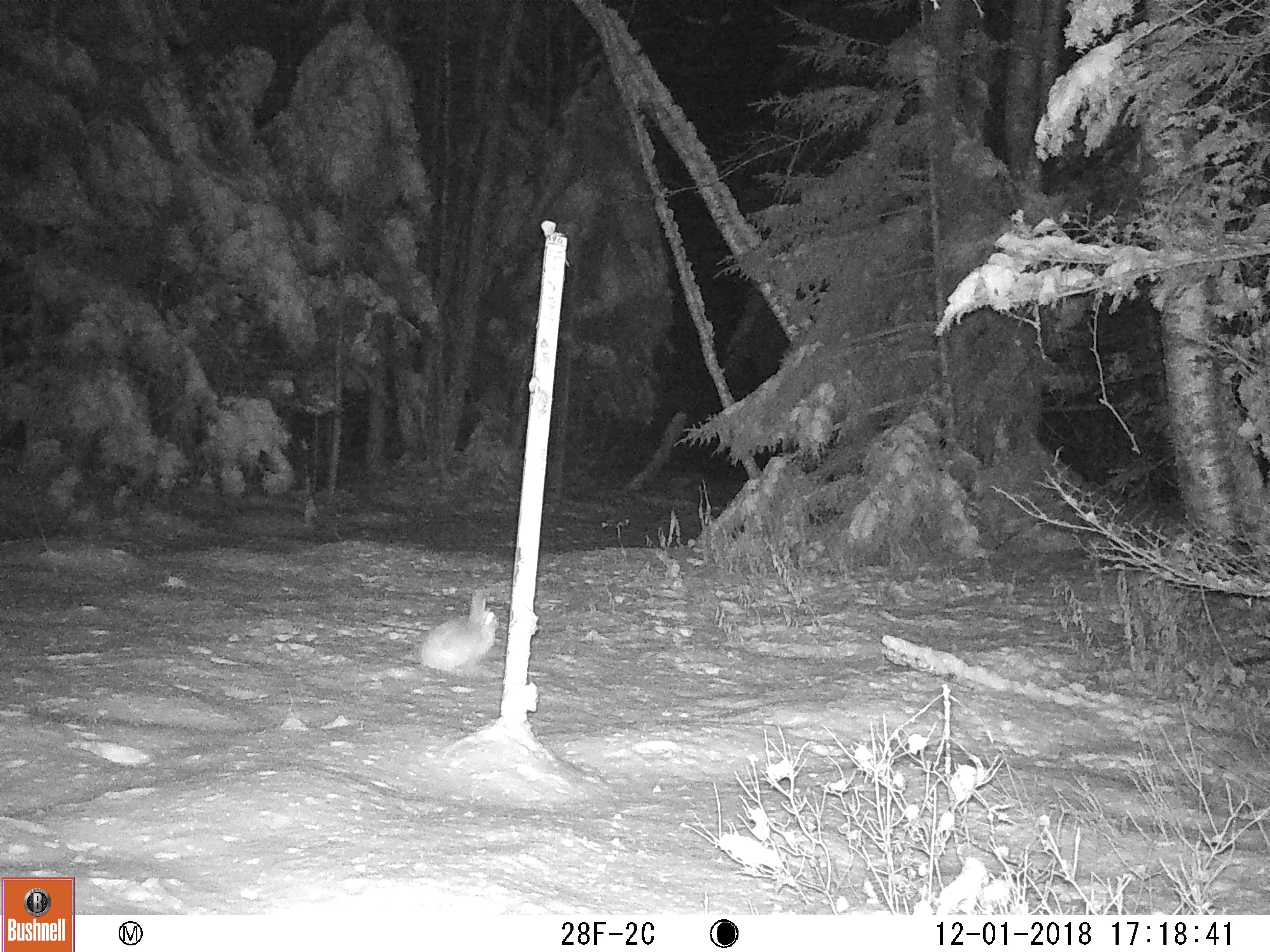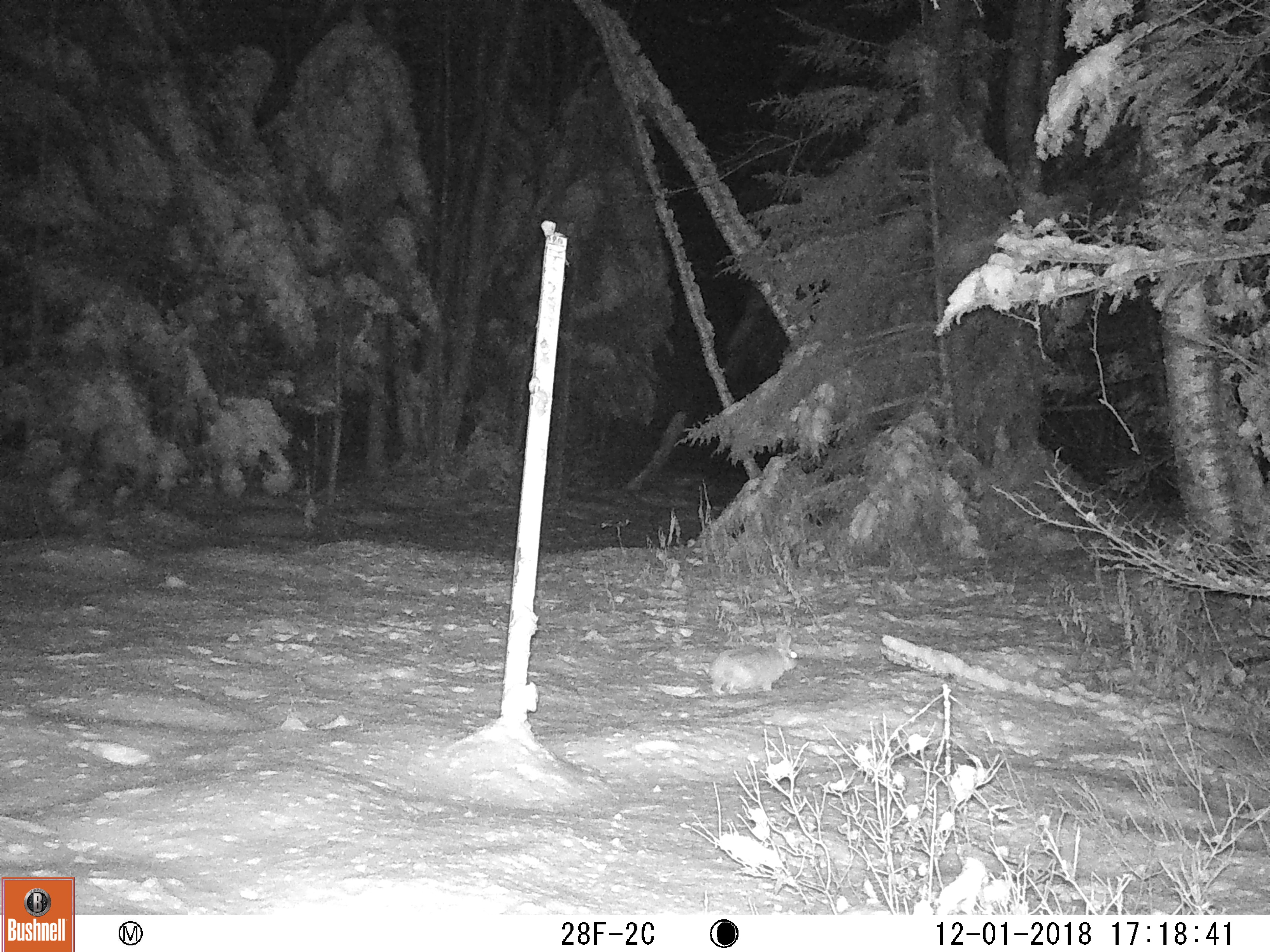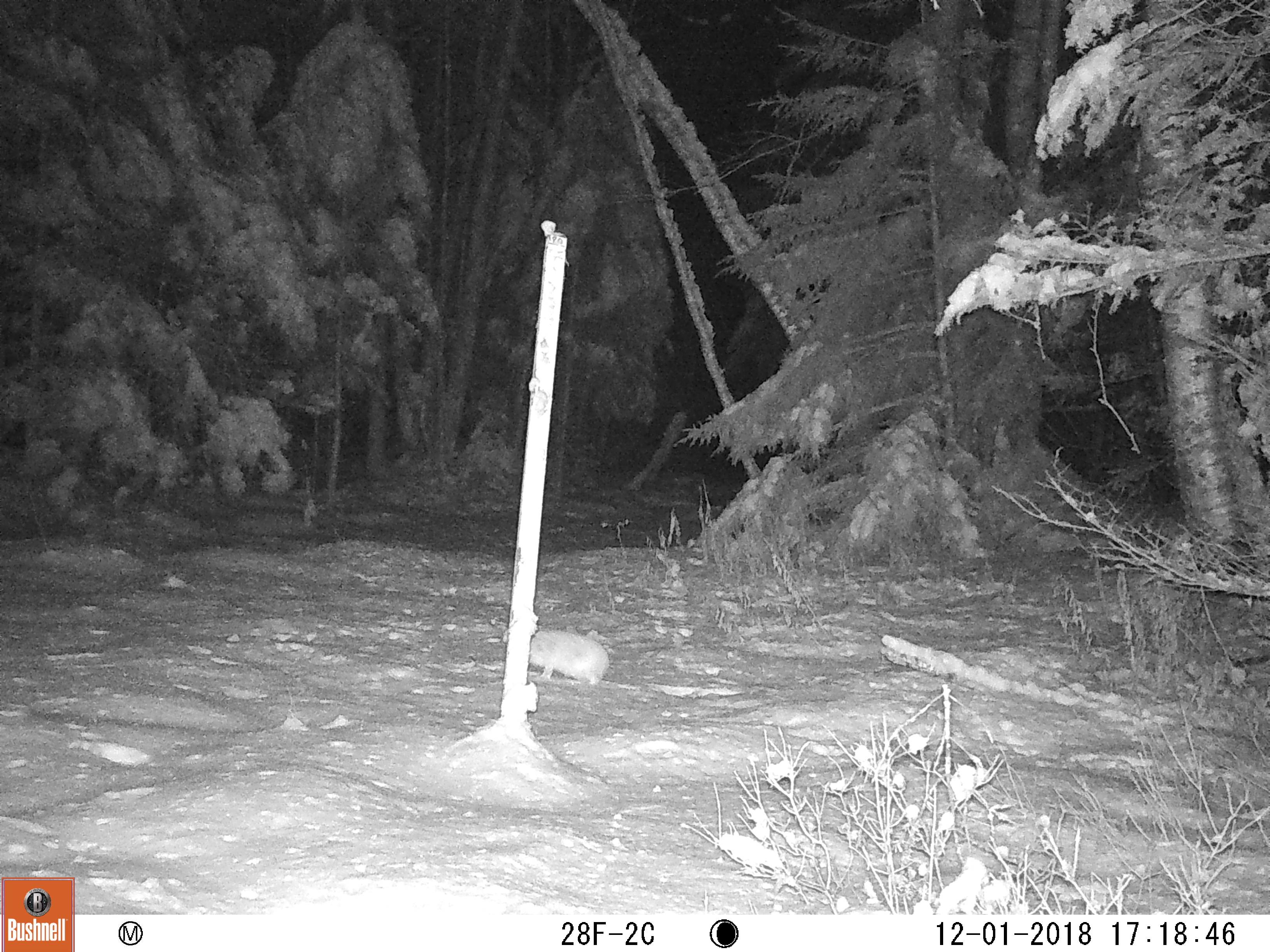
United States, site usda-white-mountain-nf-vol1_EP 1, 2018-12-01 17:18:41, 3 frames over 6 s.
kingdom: Animalia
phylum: Chordata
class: Mammalia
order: Lagomorpha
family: Leporidae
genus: Lepus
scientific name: Lepus americanus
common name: snowshoe hare